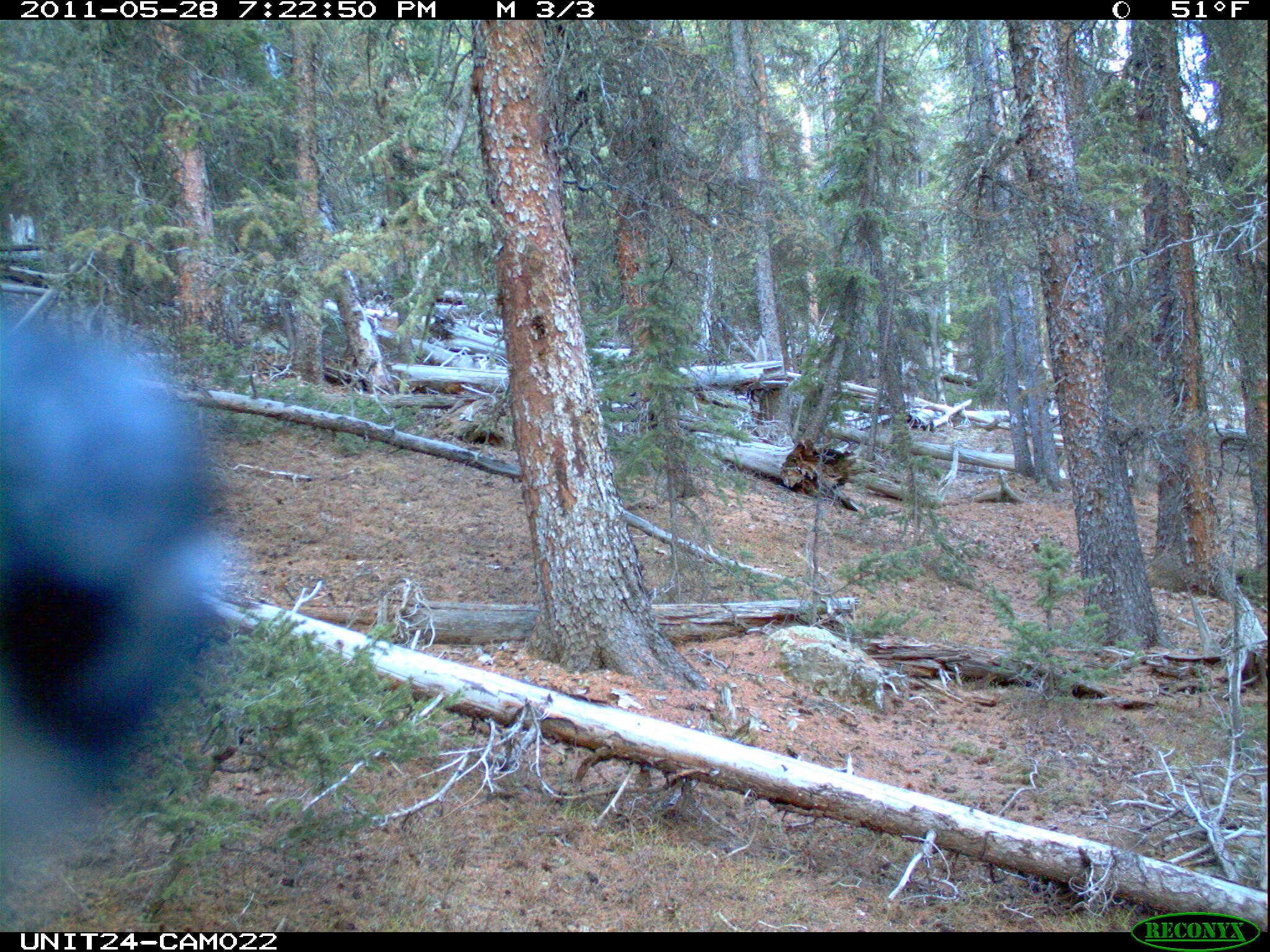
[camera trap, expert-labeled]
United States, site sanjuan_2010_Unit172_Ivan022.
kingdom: Animalia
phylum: Chordata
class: Aves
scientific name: Aves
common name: birds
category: unidentified bird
Unidentified bird (birds) (Aves).